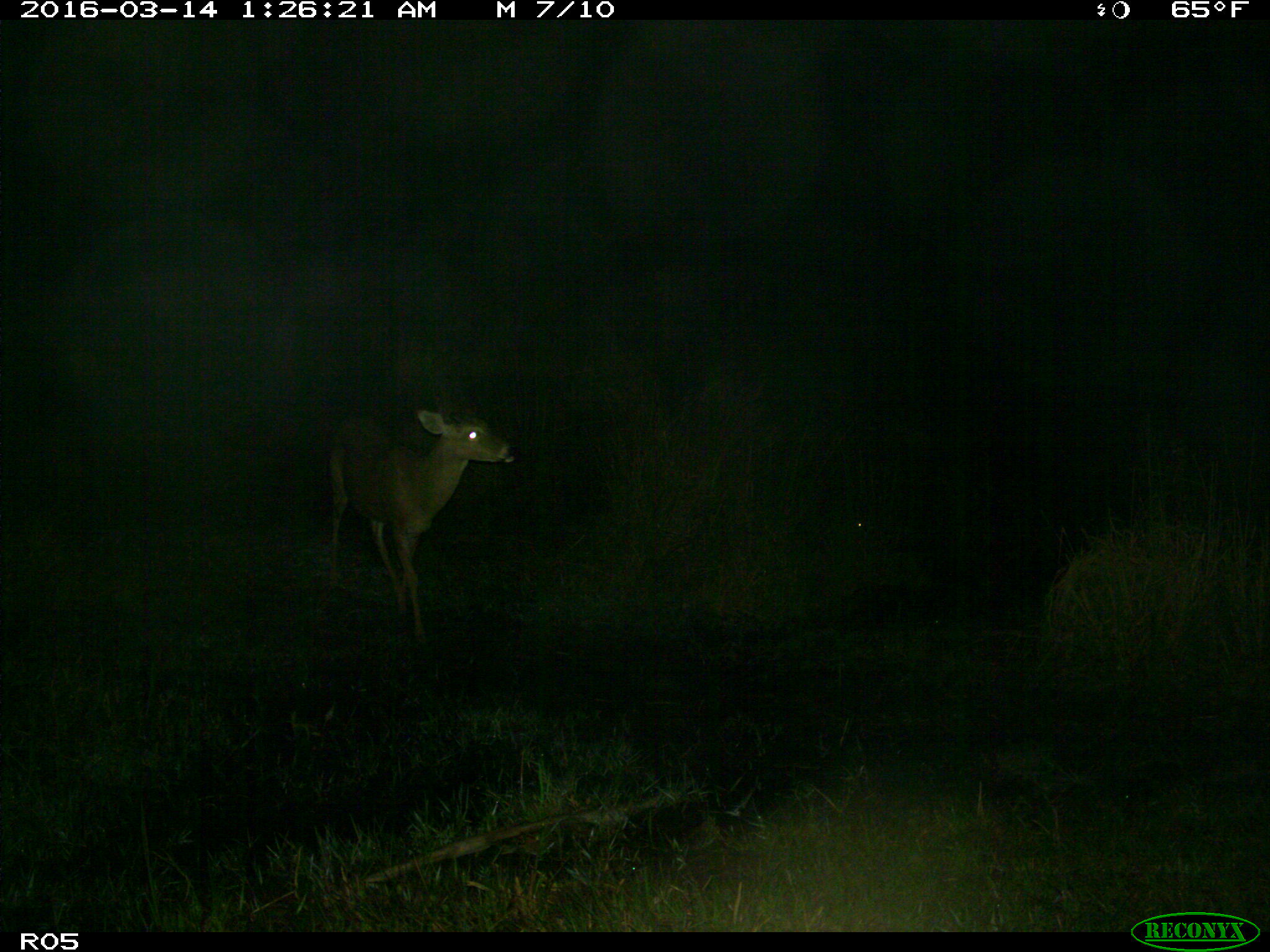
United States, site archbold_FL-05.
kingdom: Animalia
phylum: Chordata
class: Mammalia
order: Artiodactyla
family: Cervidae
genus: Odocoileus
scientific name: Odocoileus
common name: deer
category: unidentified deer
Unidentified deer (deer) (Odocoileus).